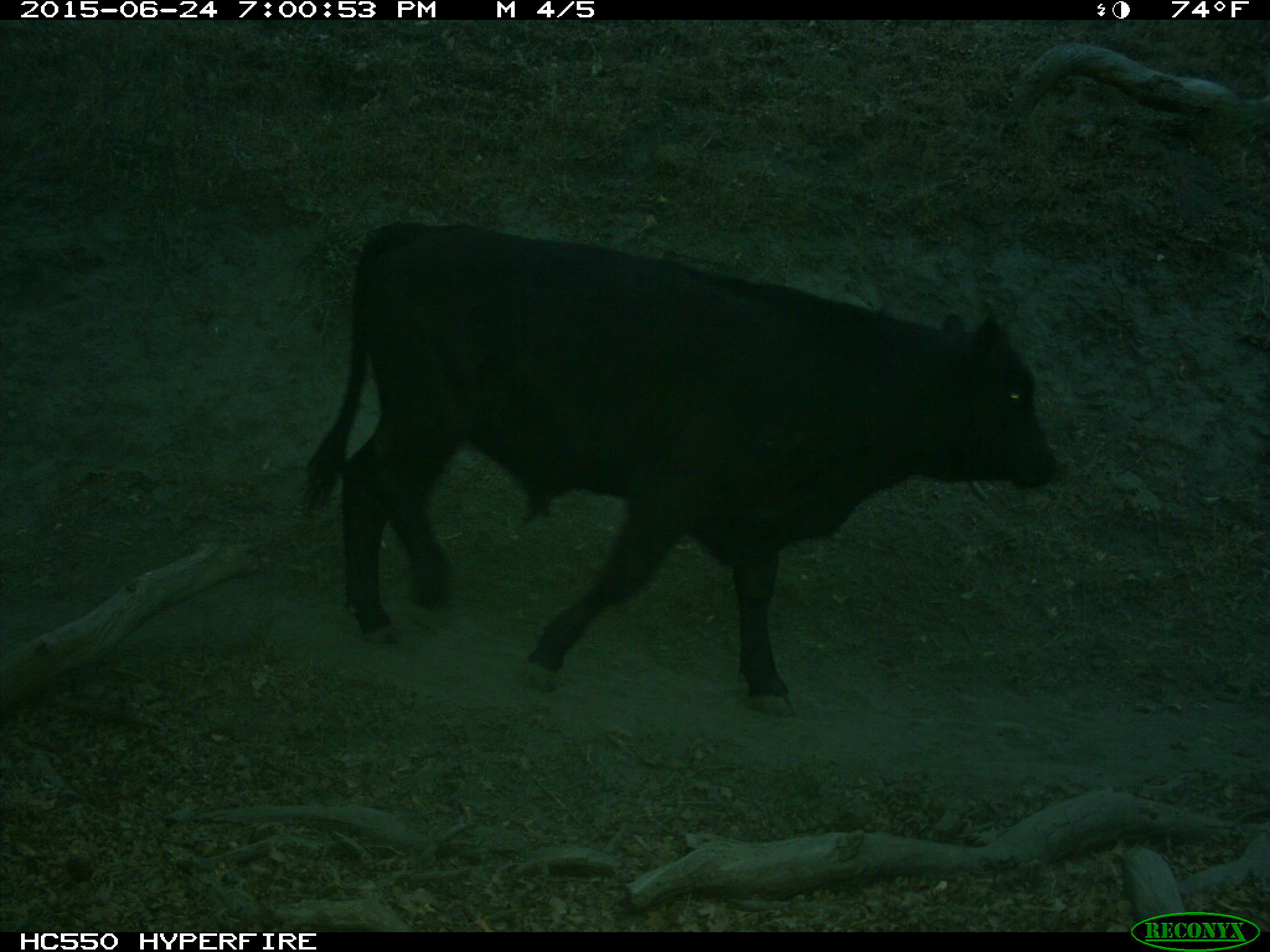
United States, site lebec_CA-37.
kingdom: Animalia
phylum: Chordata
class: Mammalia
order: Artiodactyla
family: Bovidae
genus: Bos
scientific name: Bos taurus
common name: domestic cow